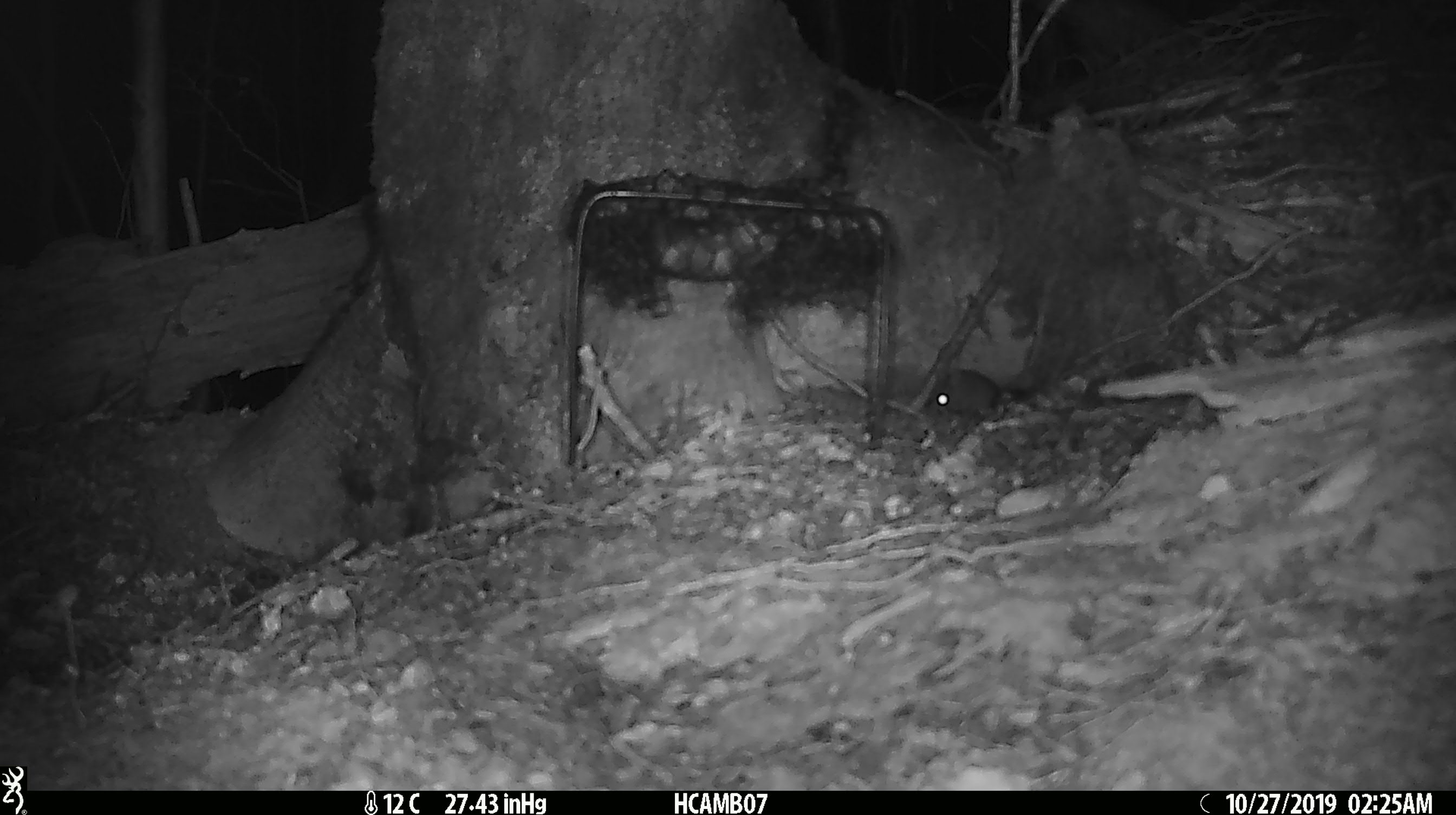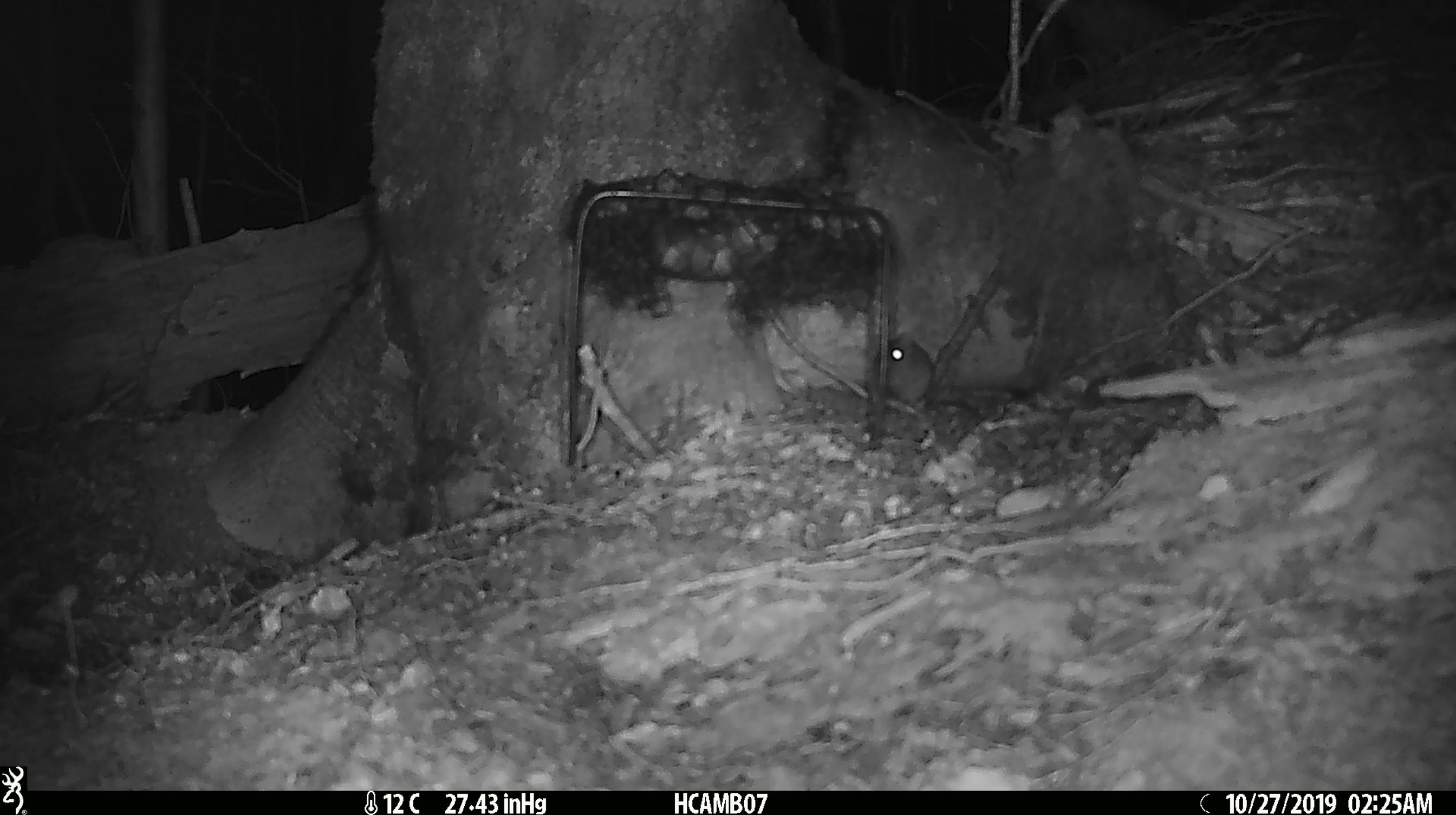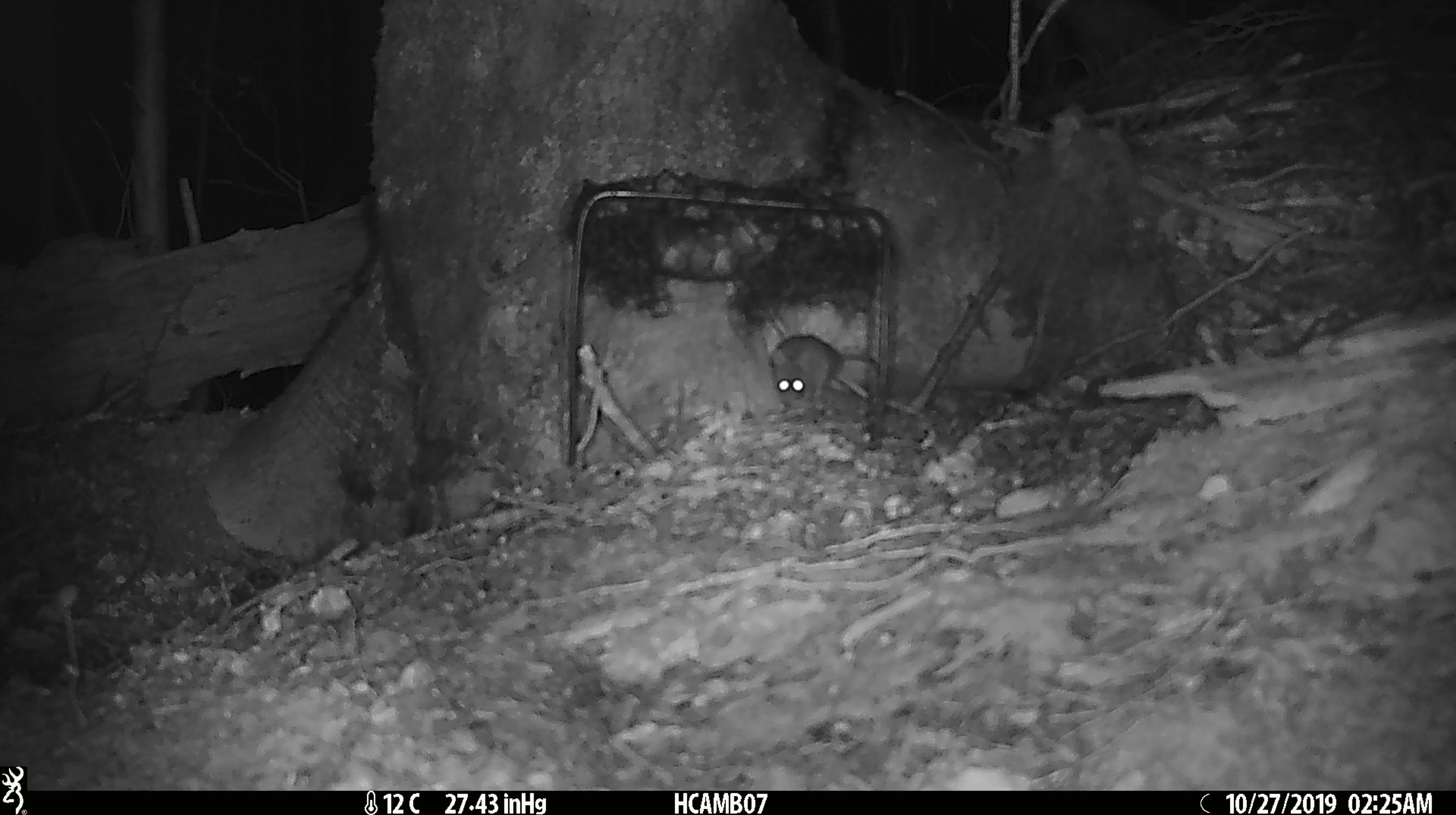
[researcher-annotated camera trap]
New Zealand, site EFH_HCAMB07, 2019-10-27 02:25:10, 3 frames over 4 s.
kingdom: Animalia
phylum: Chordata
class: Mammalia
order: Rodentia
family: Muridae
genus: Mus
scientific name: Mus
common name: mouse